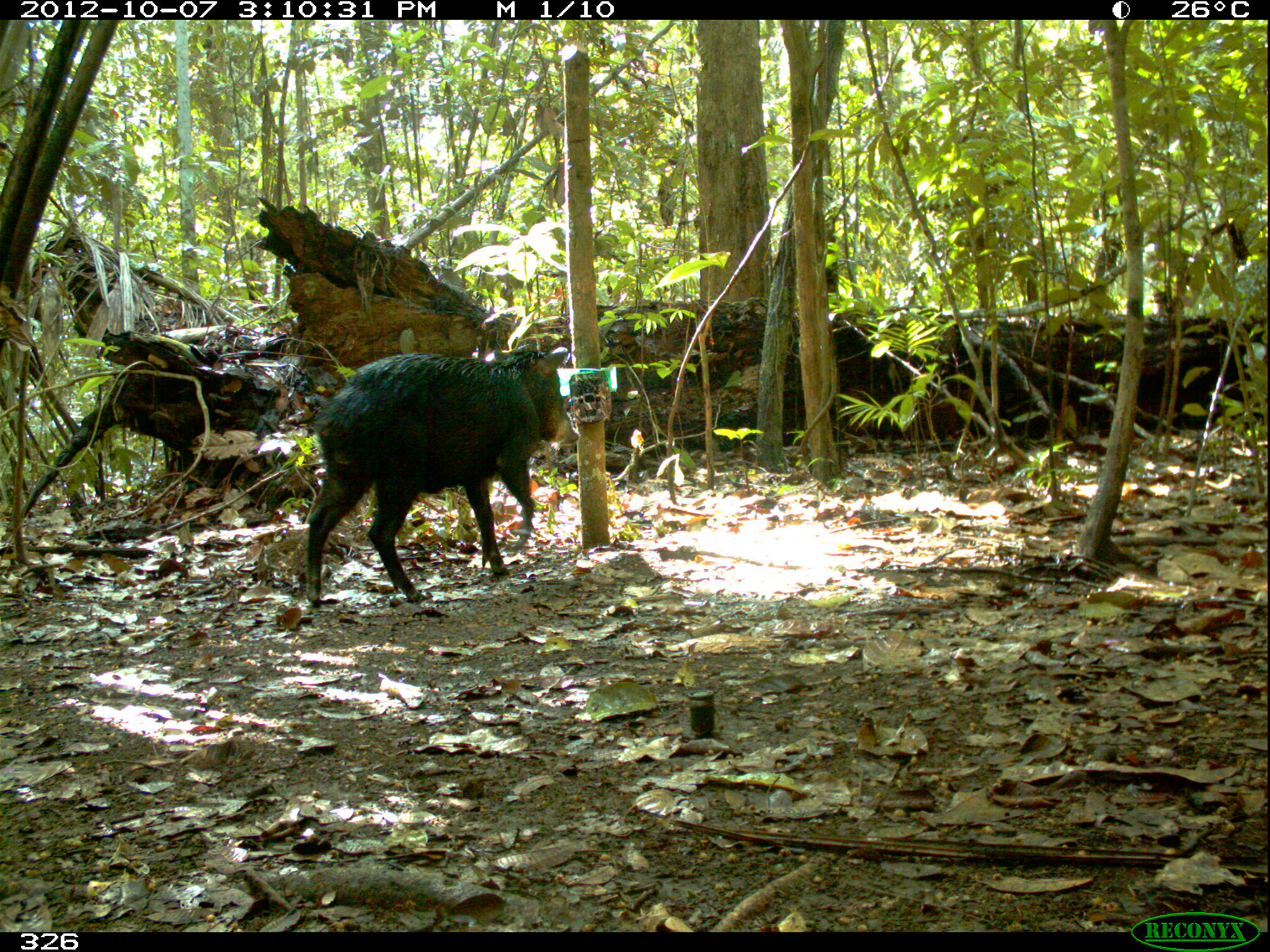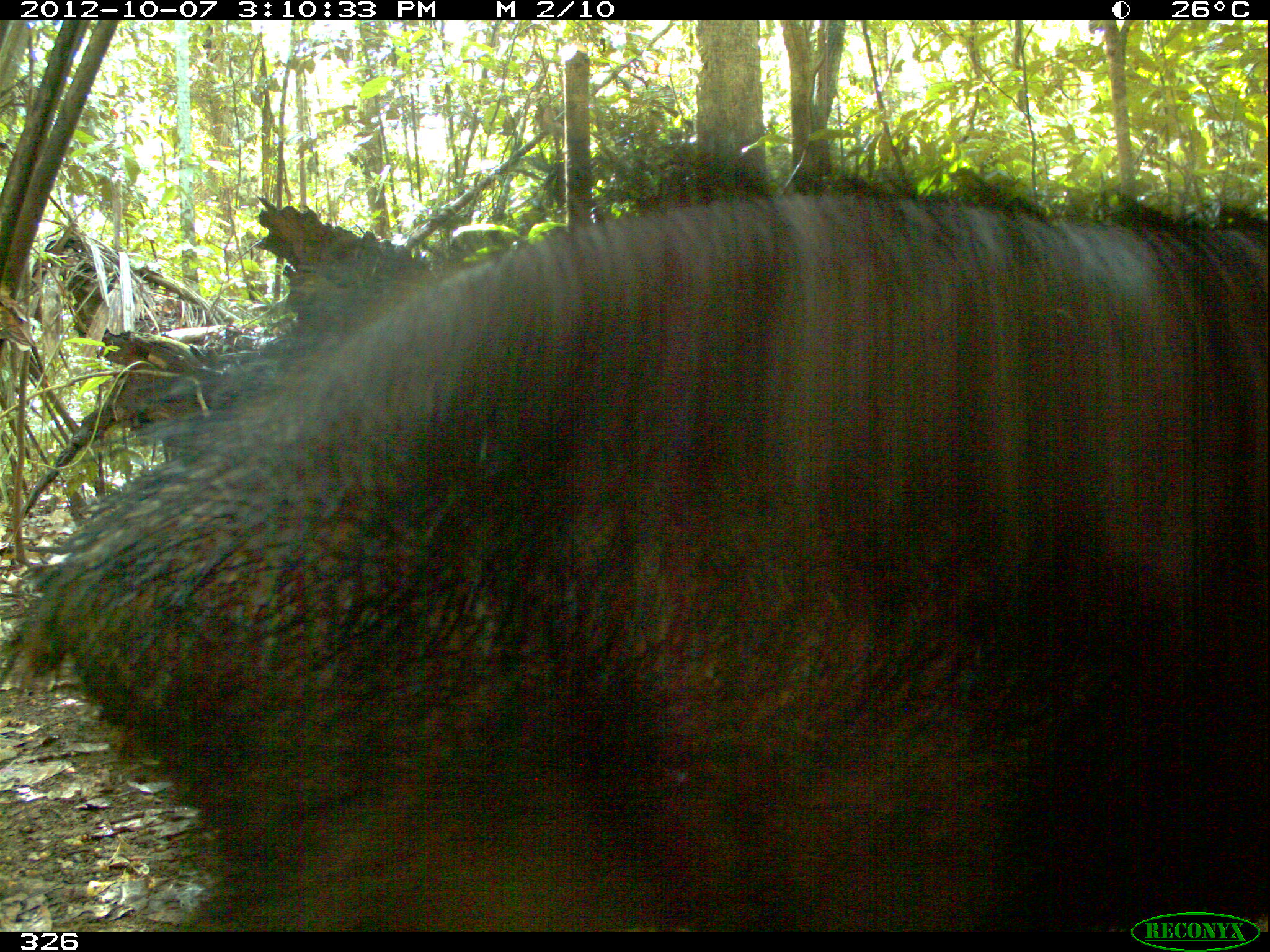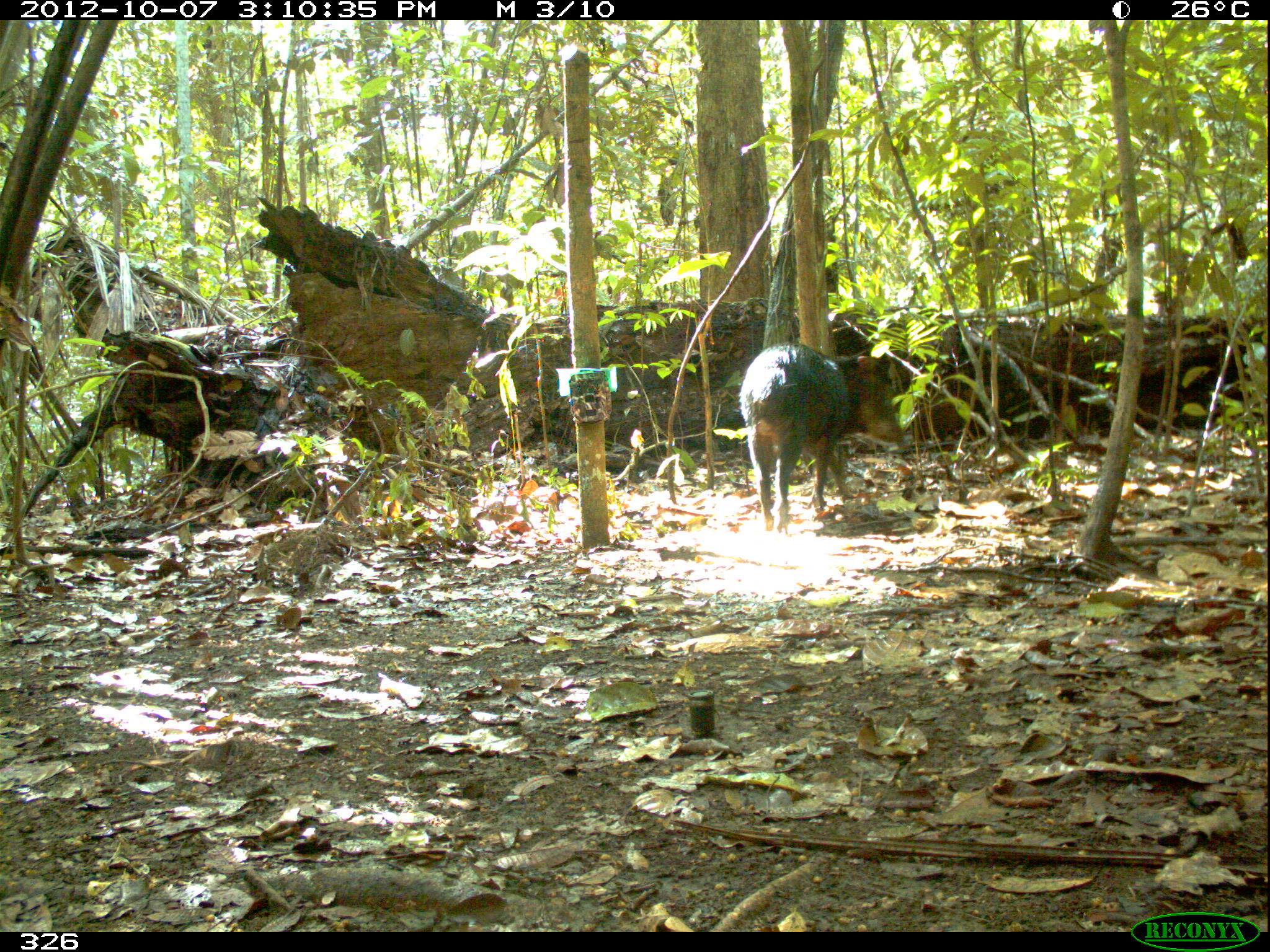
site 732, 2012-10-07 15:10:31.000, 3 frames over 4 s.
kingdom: Animalia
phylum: Chordata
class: Mammalia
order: Artiodactyla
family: Tayassuidae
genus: Tayassu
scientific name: Tayassu pecari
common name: white-lipped peccary